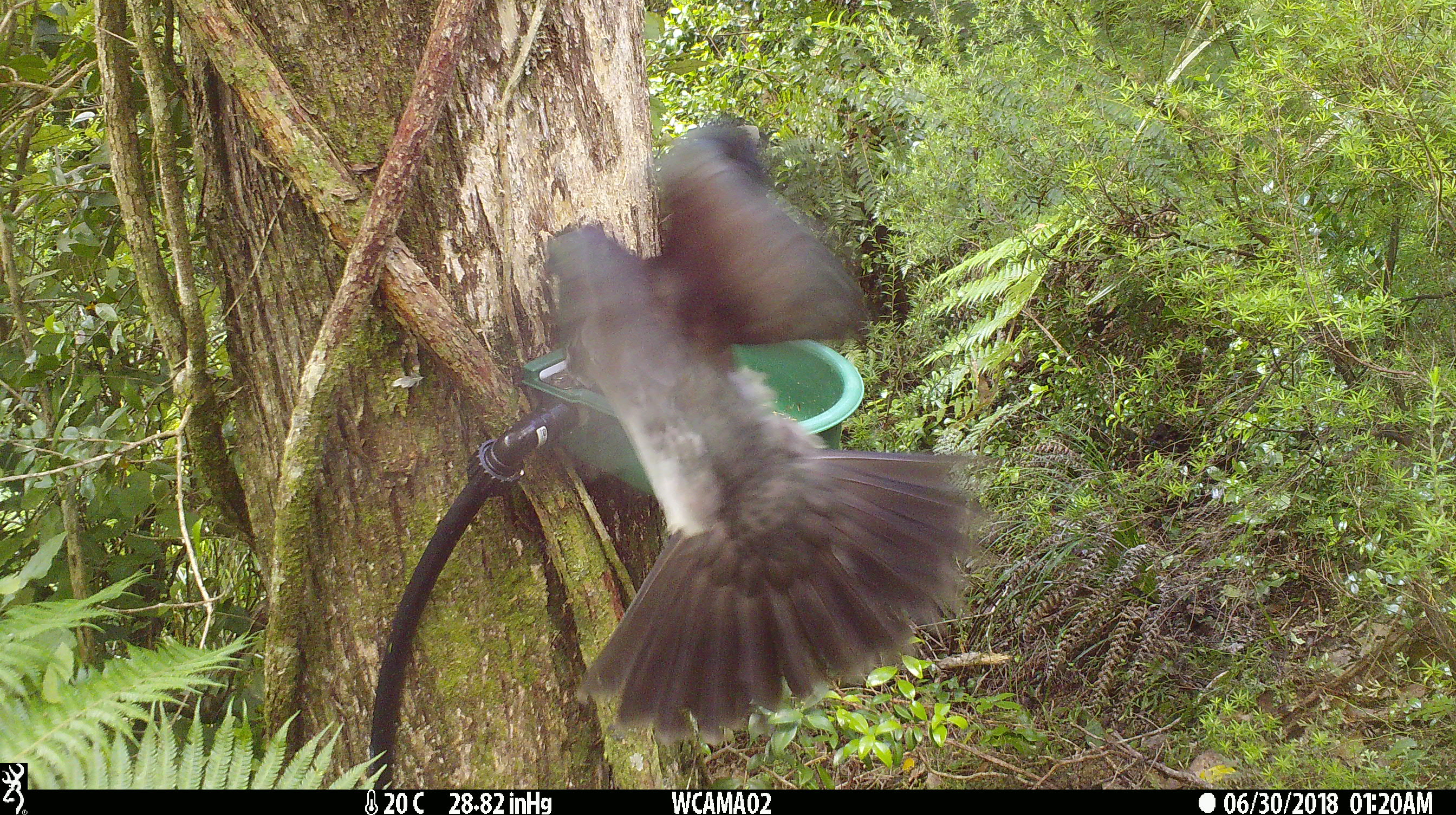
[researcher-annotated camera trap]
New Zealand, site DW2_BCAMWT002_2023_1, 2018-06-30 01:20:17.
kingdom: Animalia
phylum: Chordata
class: Aves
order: Columbiformes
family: Columbidae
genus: Hemiphaga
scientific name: Hemiphaga novaeseelandiae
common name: new zealand pigeon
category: kereru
Kereru (new zealand pigeon) (Hemiphaga novaeseelandiae).